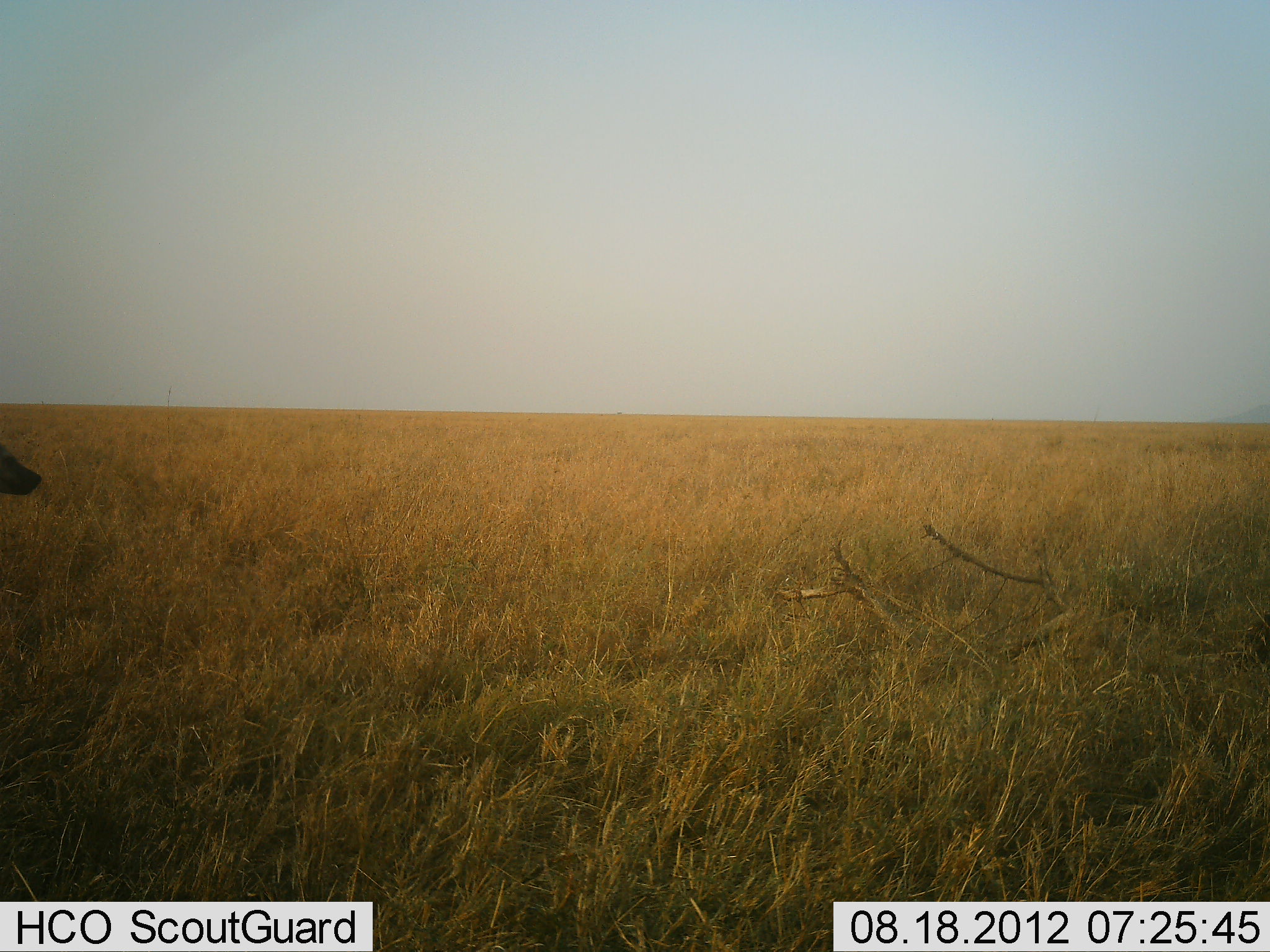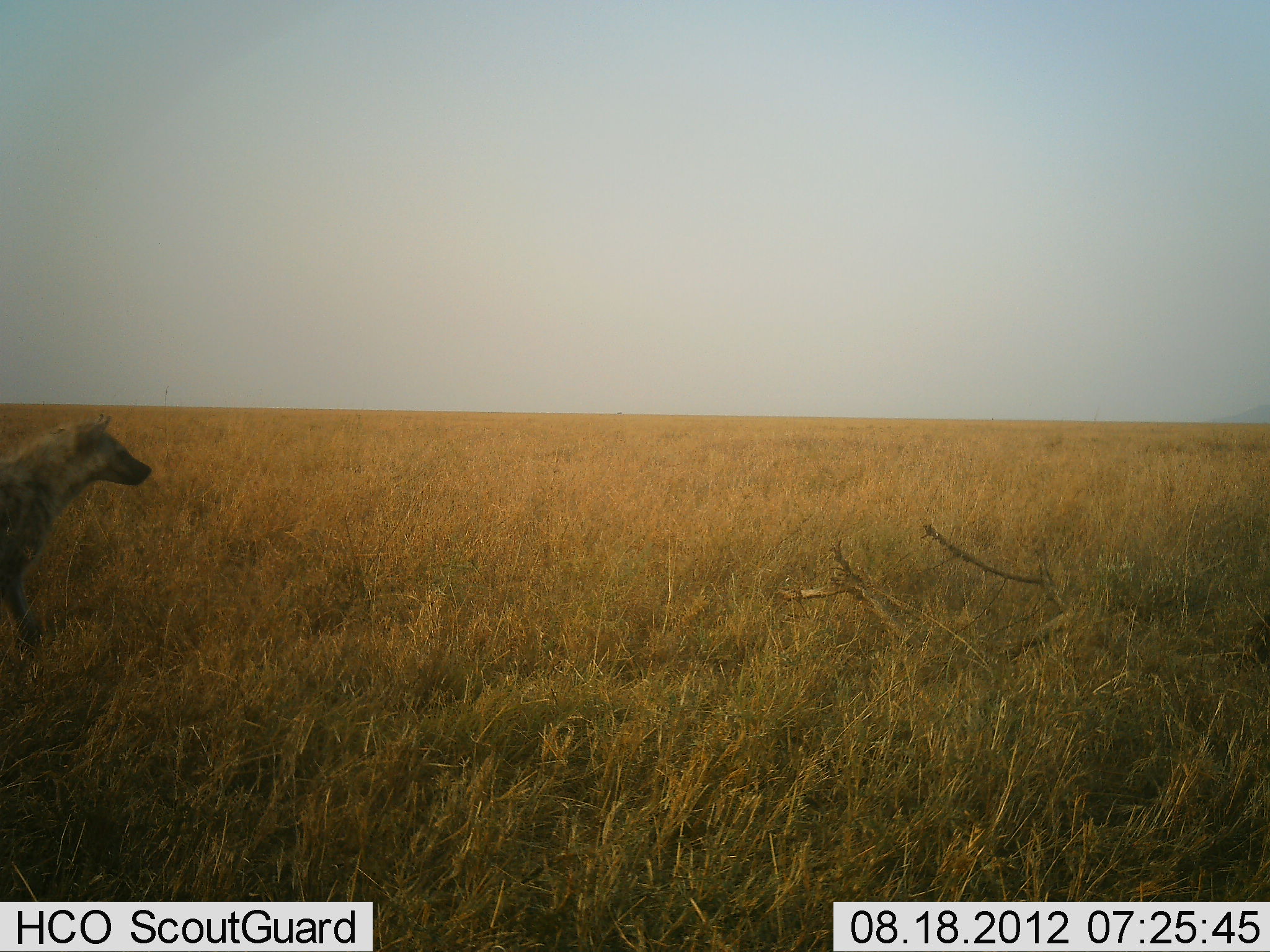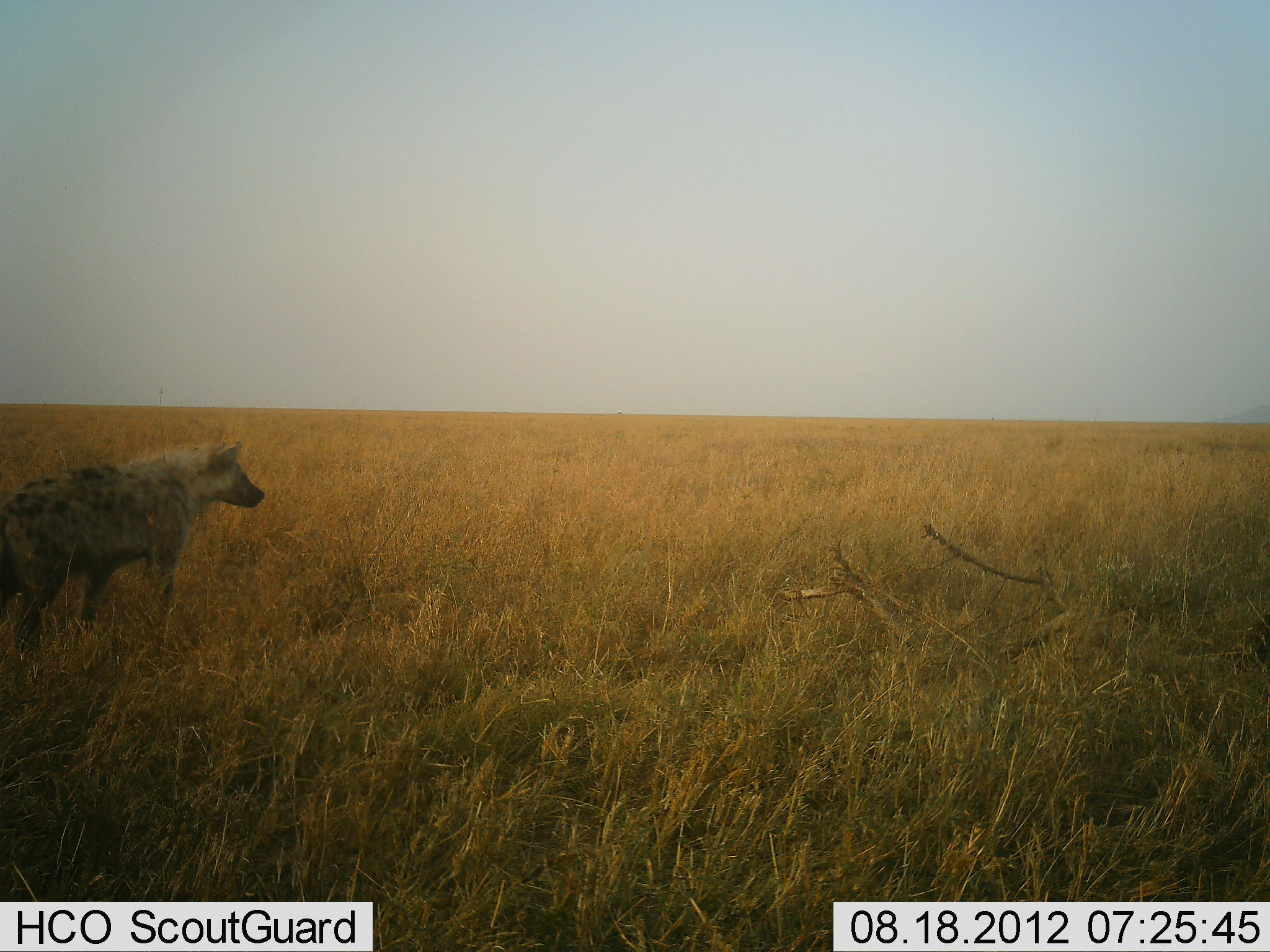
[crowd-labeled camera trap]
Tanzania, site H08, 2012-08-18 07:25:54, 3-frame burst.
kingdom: Animalia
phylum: Chordata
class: Mammalia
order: Carnivora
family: Hyaenidae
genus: Crocuta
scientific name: Crocuta crocuta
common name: spotted hyena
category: hyenaspotted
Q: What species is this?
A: Hyenaspotted (spotted hyena) (Crocuta crocuta).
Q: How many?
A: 1.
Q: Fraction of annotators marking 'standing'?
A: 0%.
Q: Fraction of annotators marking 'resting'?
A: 0%.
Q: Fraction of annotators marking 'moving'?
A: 100%.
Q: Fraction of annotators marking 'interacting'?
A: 0%.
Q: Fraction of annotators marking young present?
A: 0%.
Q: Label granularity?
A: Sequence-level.